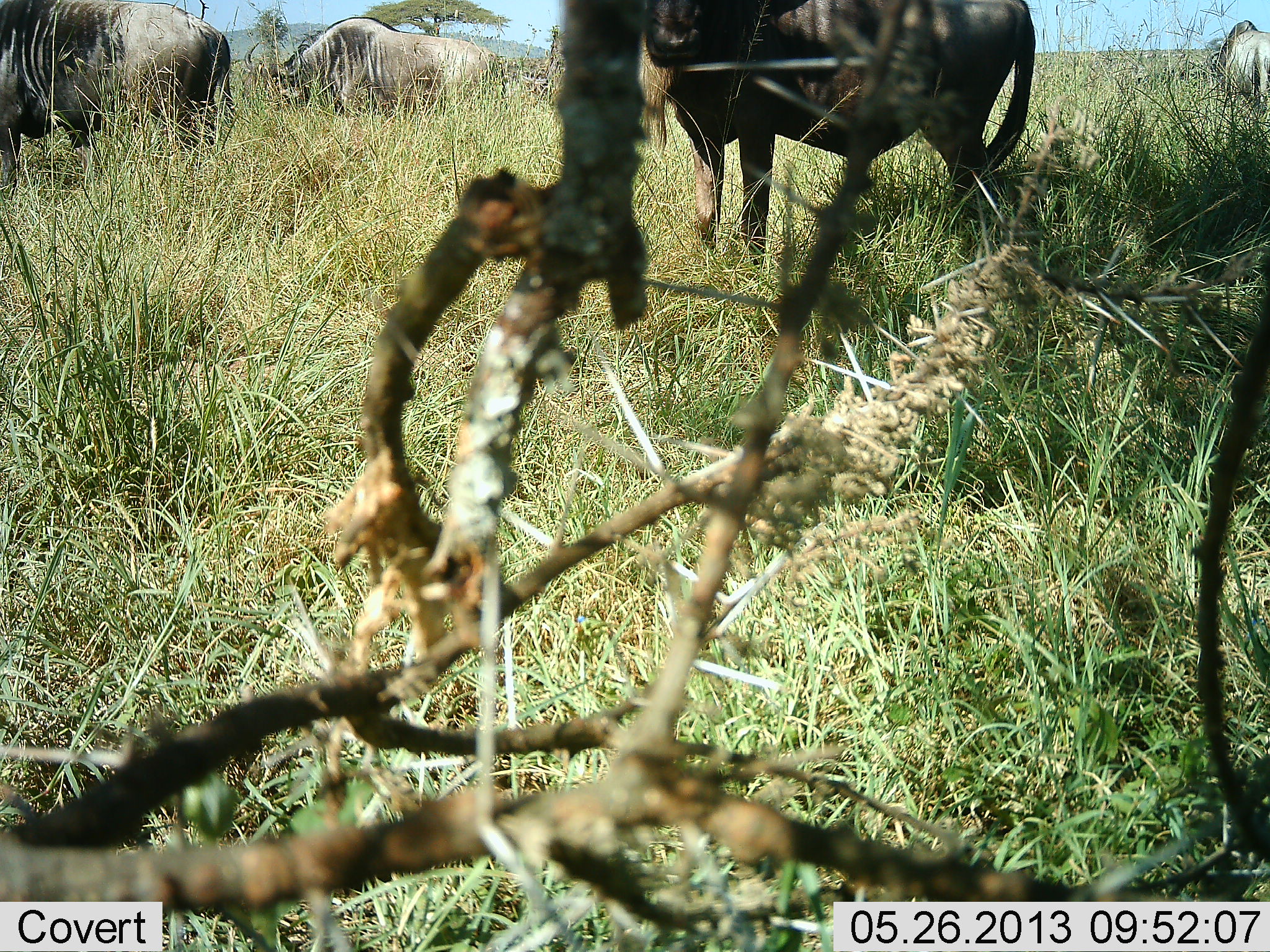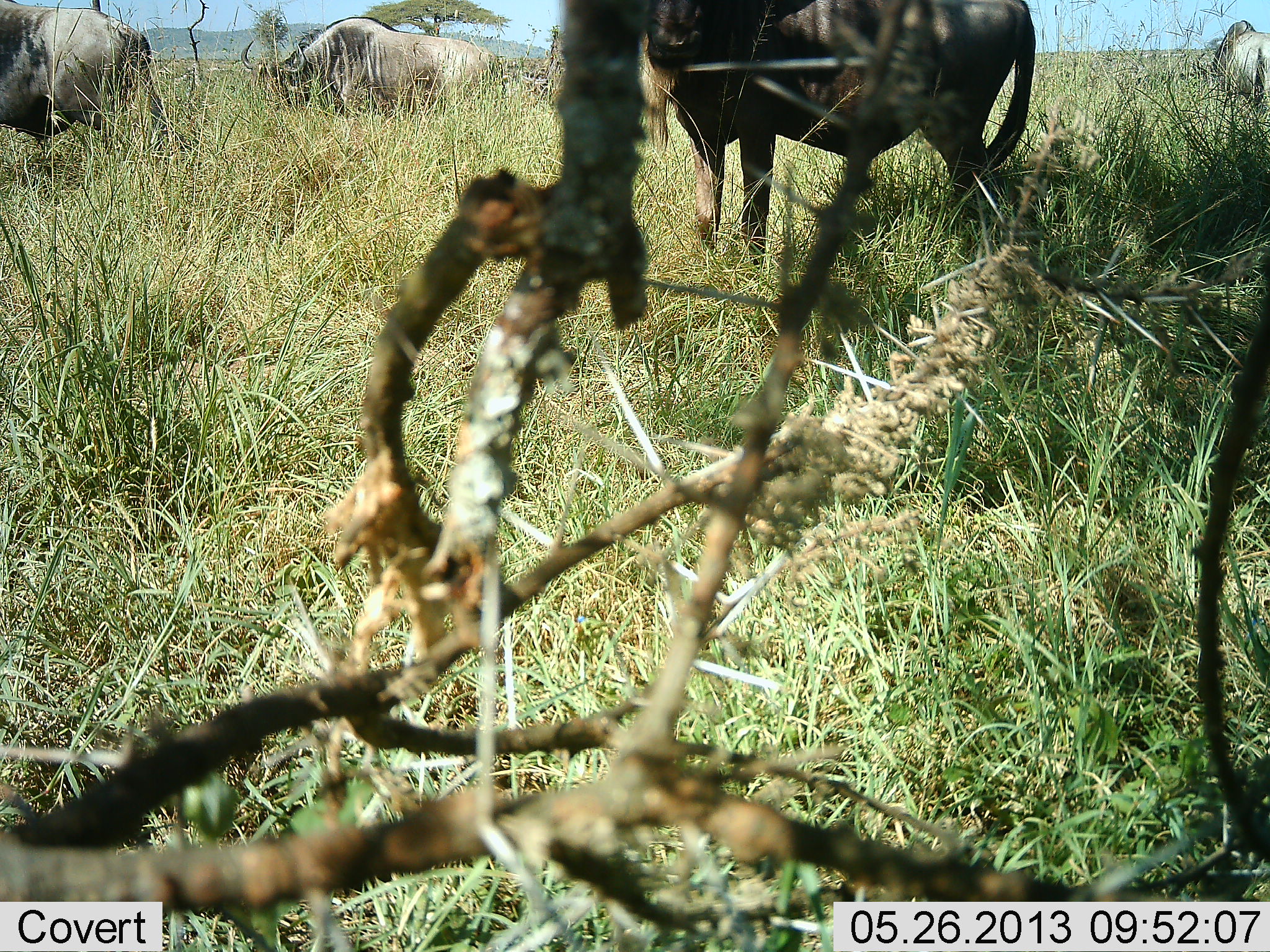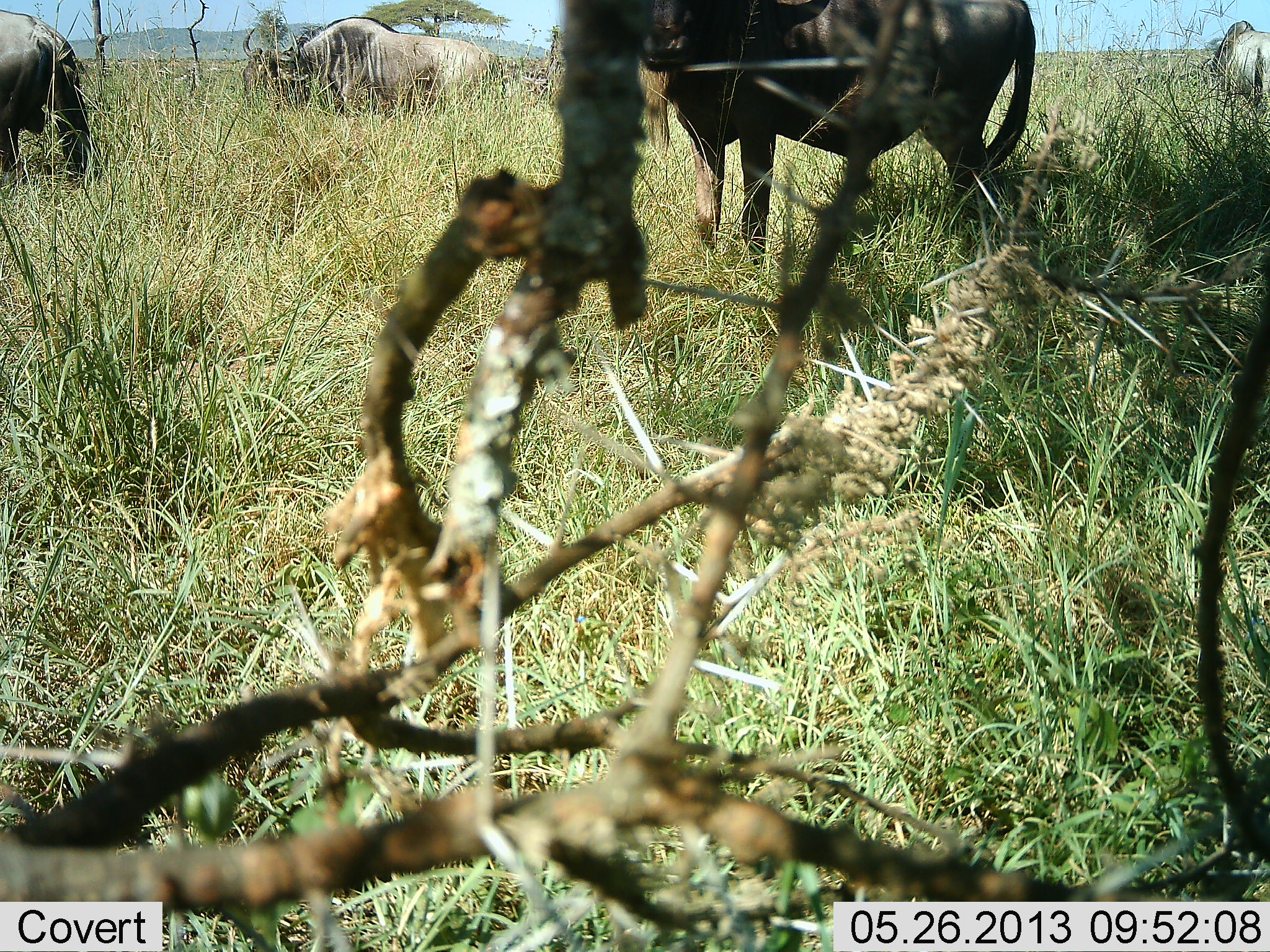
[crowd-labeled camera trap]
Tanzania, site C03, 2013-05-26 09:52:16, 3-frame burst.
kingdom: Animalia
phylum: Chordata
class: Mammalia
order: Artiodactyla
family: Bovidae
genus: Connochaetes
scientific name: Connochaetes taurinus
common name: blue wildebeest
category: wildebeest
Wildebeest (blue wildebeest) (Connochaetes taurinus), count 3. Behavior (volunteer vote fractions): standing 80%, resting 0%, moving 40%, interacting 0%. Young present (vote fraction): 0%. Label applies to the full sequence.